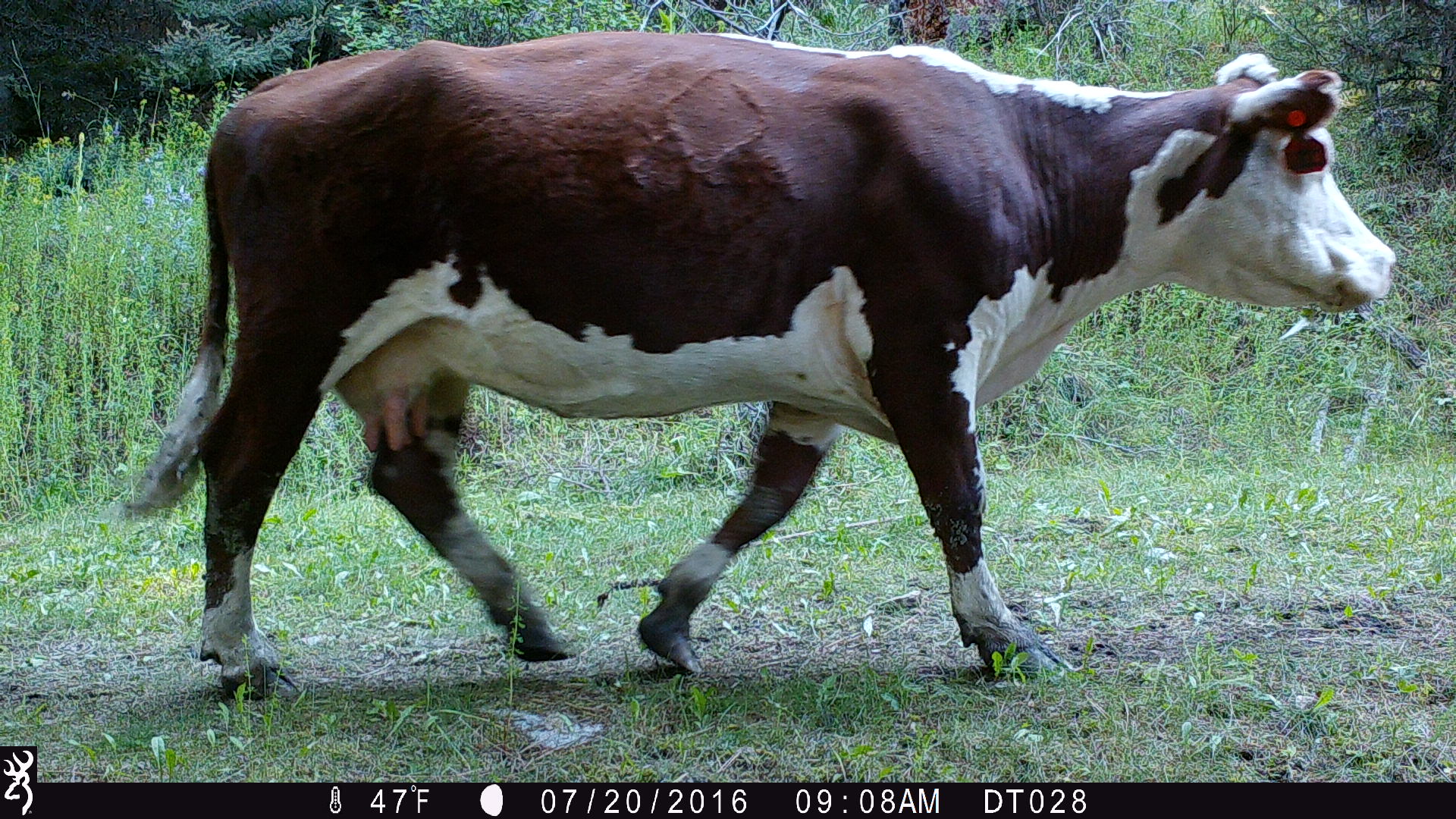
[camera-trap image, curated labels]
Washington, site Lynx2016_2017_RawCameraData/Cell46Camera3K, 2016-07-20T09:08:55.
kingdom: Animalia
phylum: Chordata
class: Mammalia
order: Artiodactyla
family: Bovidae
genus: Bos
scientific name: Bos taurus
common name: domestic cattle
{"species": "domestic cattle (Bos taurus)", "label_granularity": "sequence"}